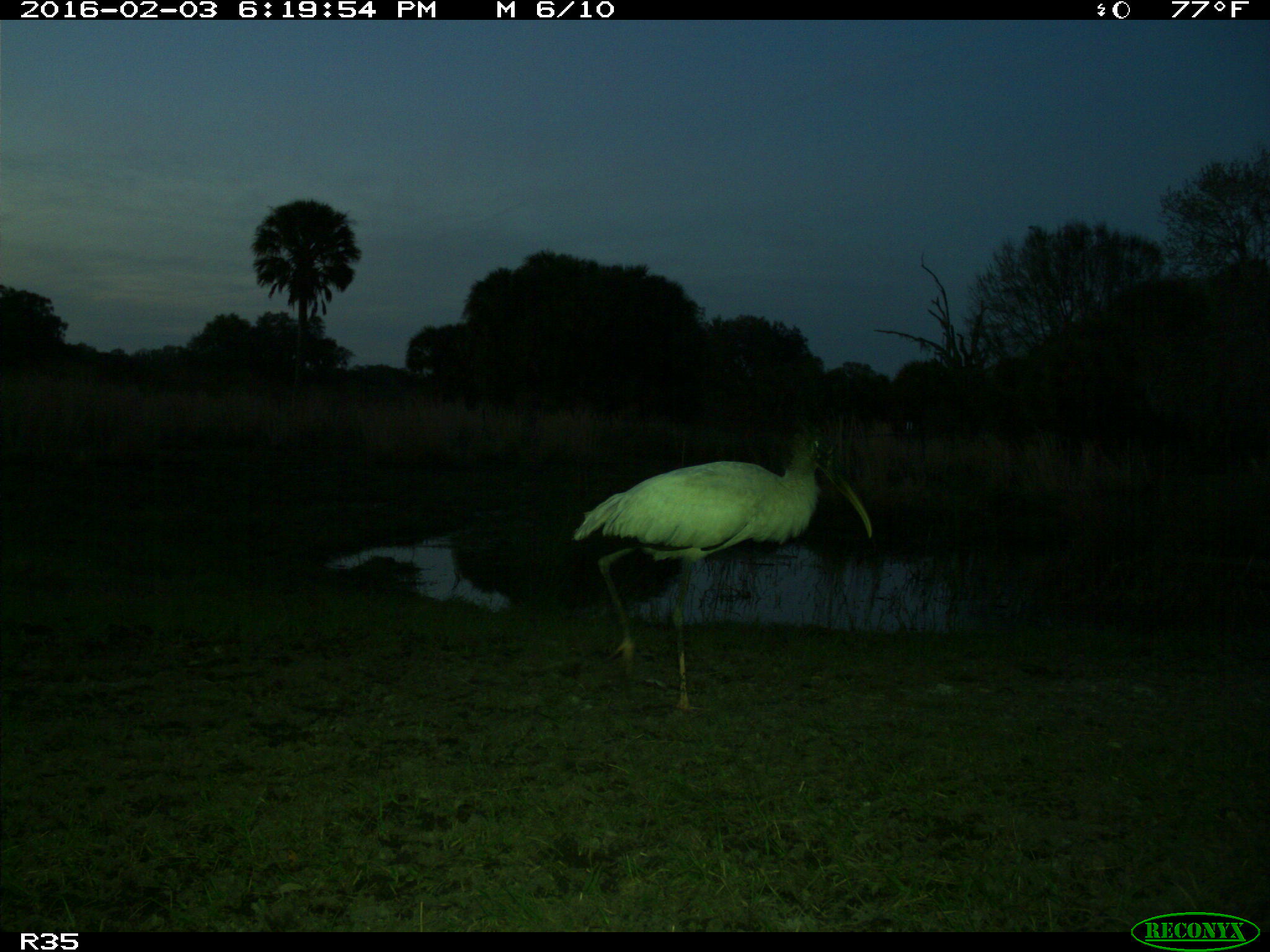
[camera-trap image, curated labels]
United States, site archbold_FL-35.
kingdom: Animalia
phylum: Chordata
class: Aves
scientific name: Aves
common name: birds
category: unidentified bird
Unidentified bird (birds) (Aves).